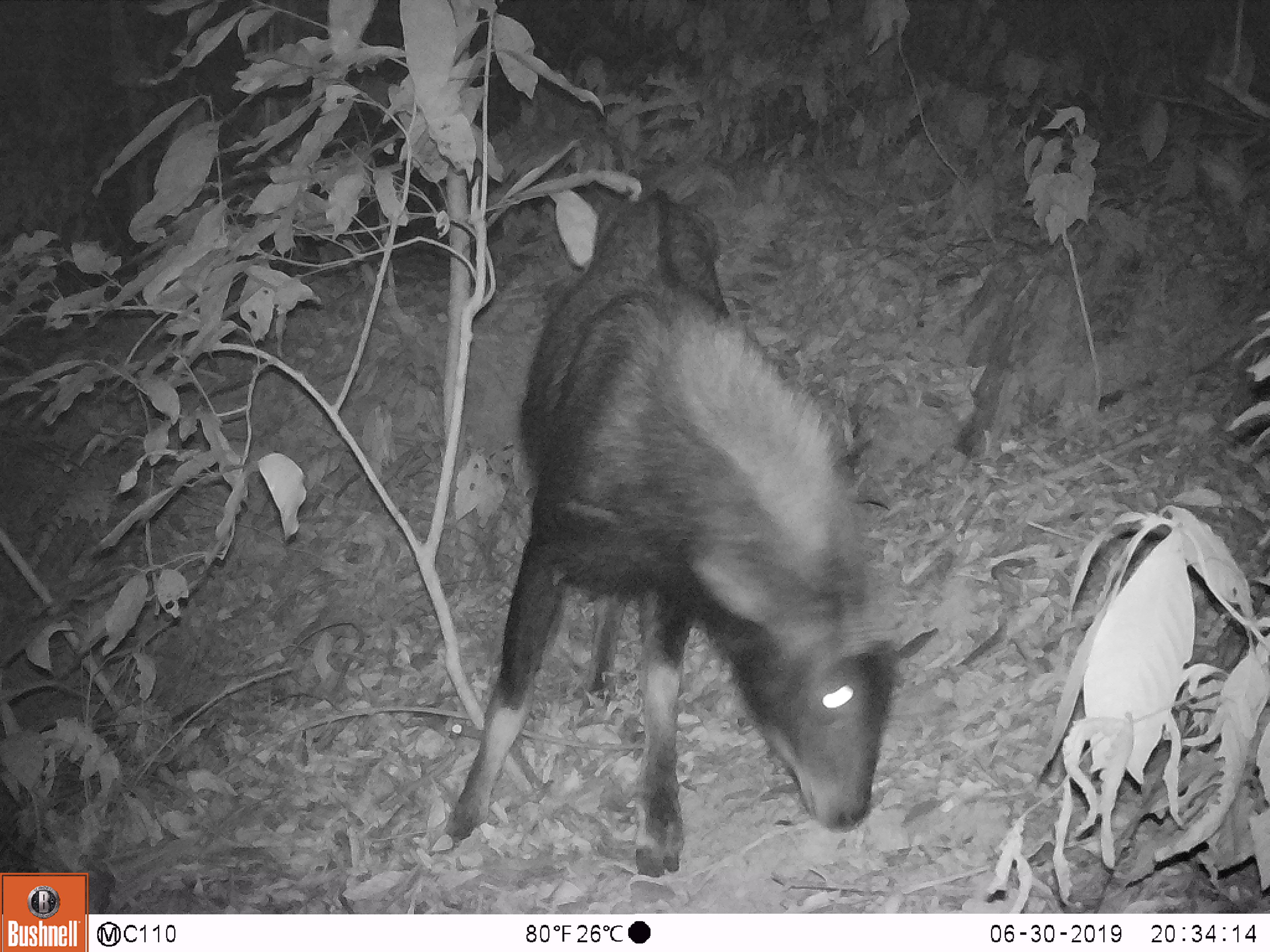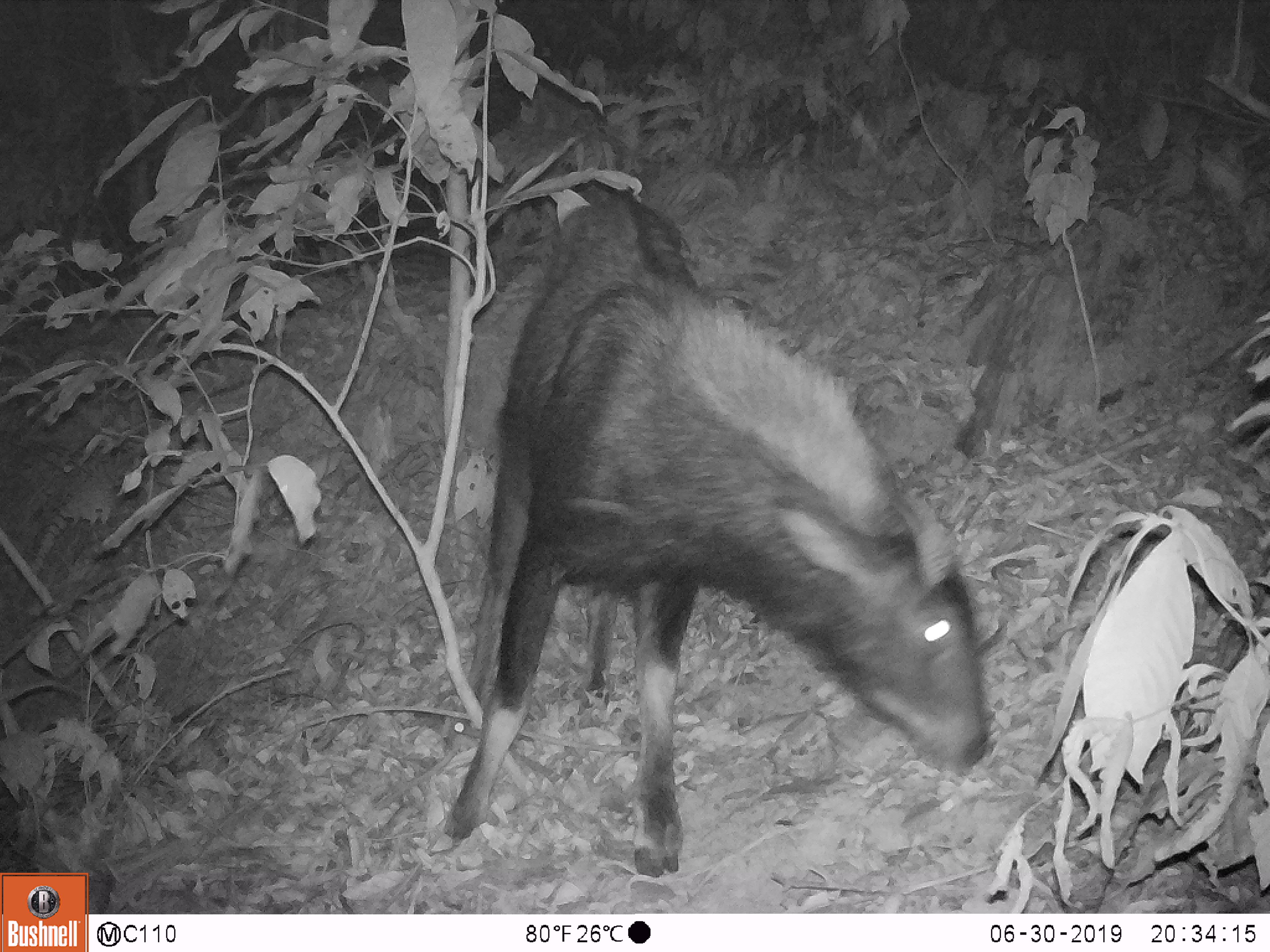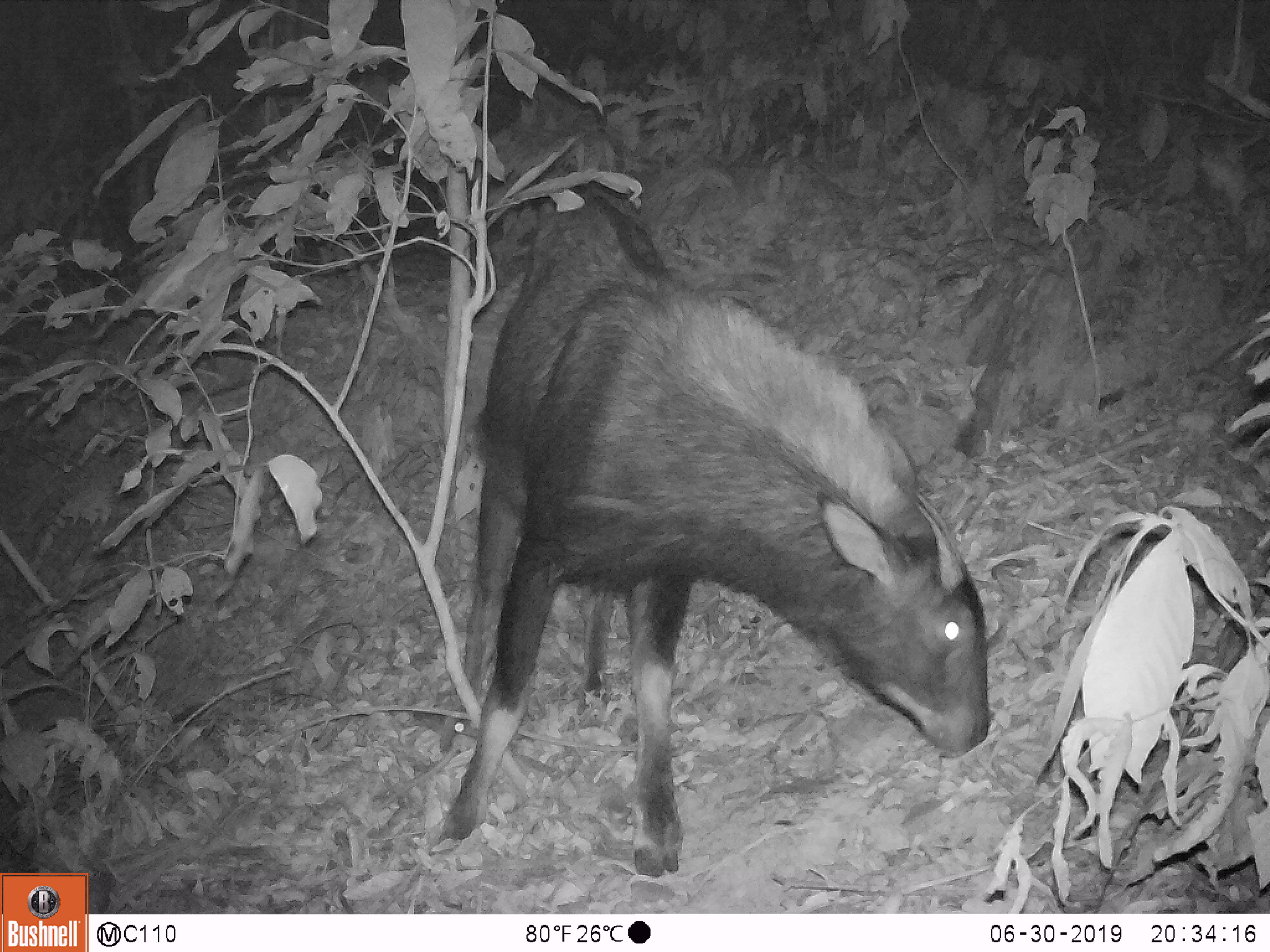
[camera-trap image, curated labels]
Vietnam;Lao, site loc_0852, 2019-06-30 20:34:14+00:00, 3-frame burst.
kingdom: Animalia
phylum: Chordata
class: Mammalia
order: Artiodactyla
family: Bovidae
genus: Capricornis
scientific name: Capricornis sumatraensis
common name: chinese serow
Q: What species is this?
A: Chinese serow (Capricornis sumatraensis).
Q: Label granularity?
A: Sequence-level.